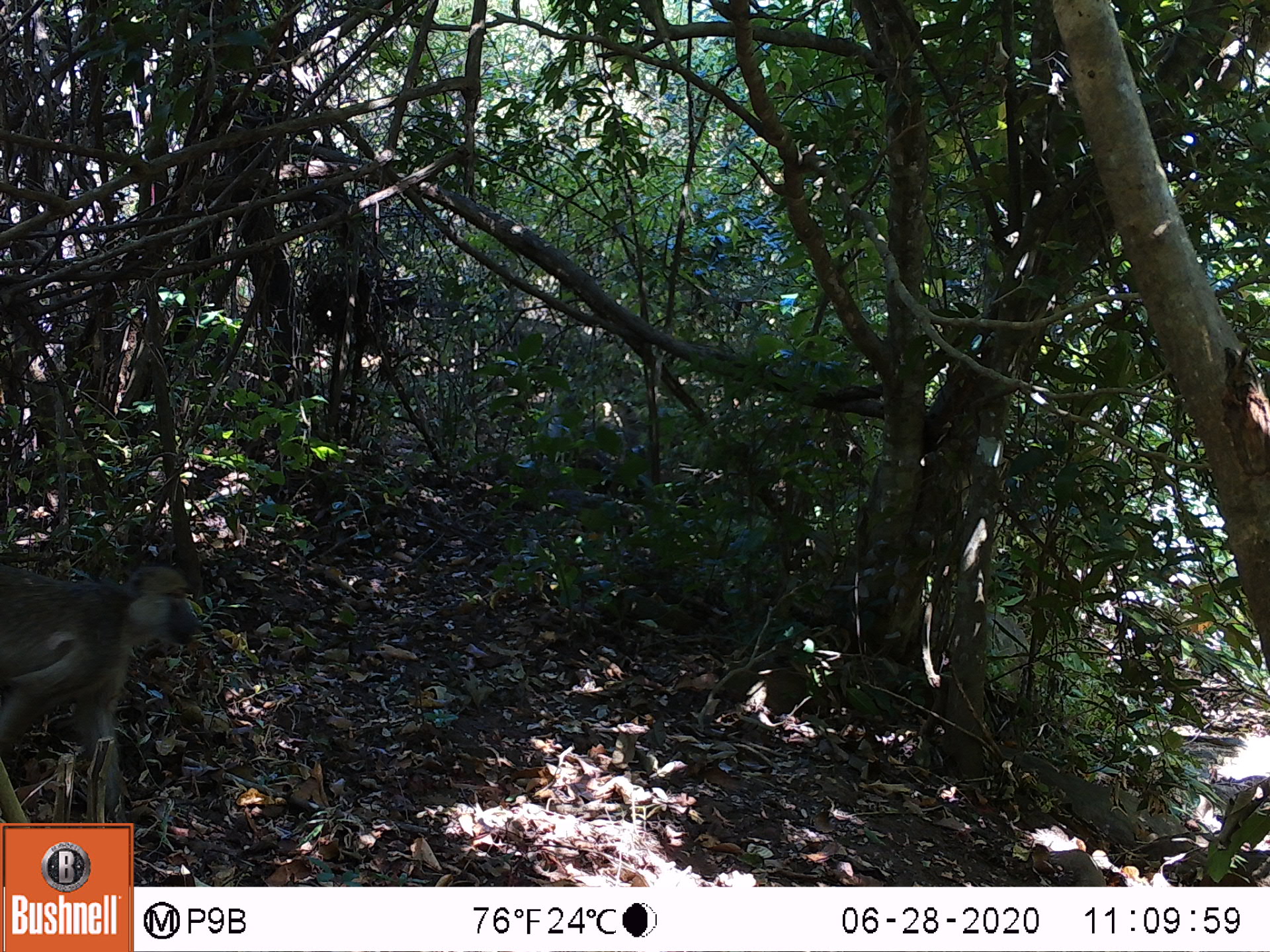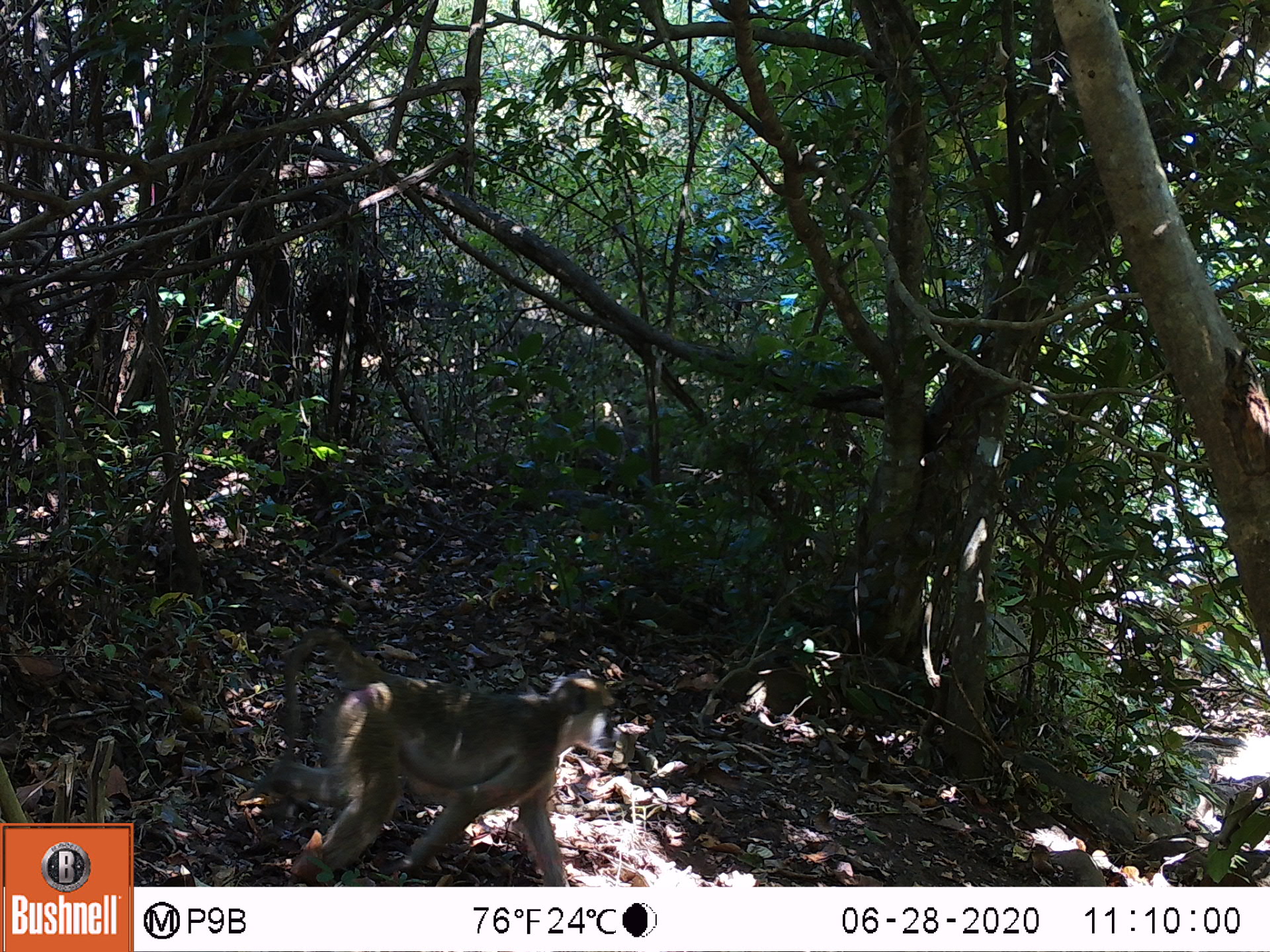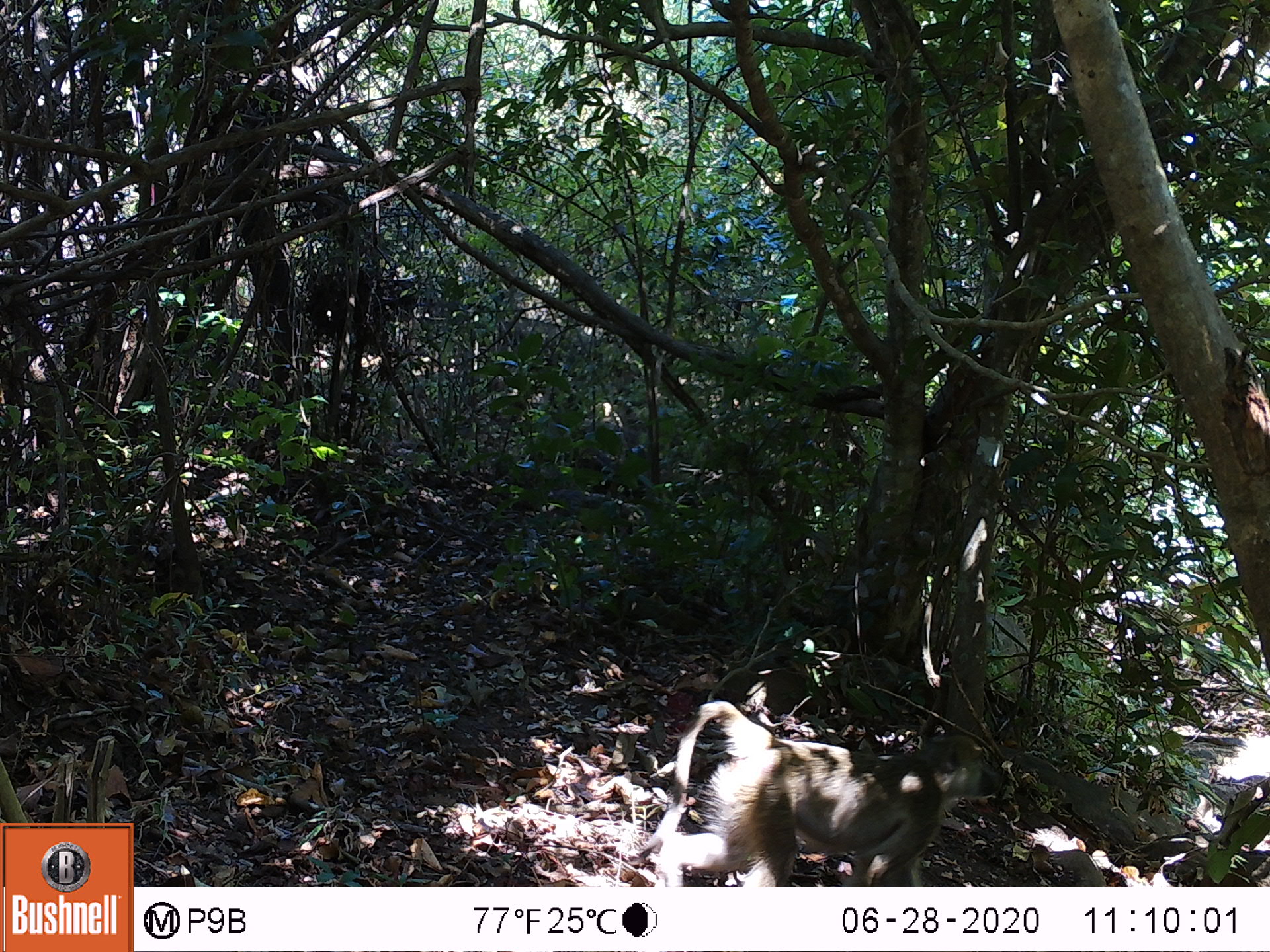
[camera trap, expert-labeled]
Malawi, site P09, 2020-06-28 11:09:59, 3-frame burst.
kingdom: Animalia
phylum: Chordata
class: Mammalia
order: Primates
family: Cercopithecidae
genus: Papio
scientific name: Papio cynocephalus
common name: yellow baboon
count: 1